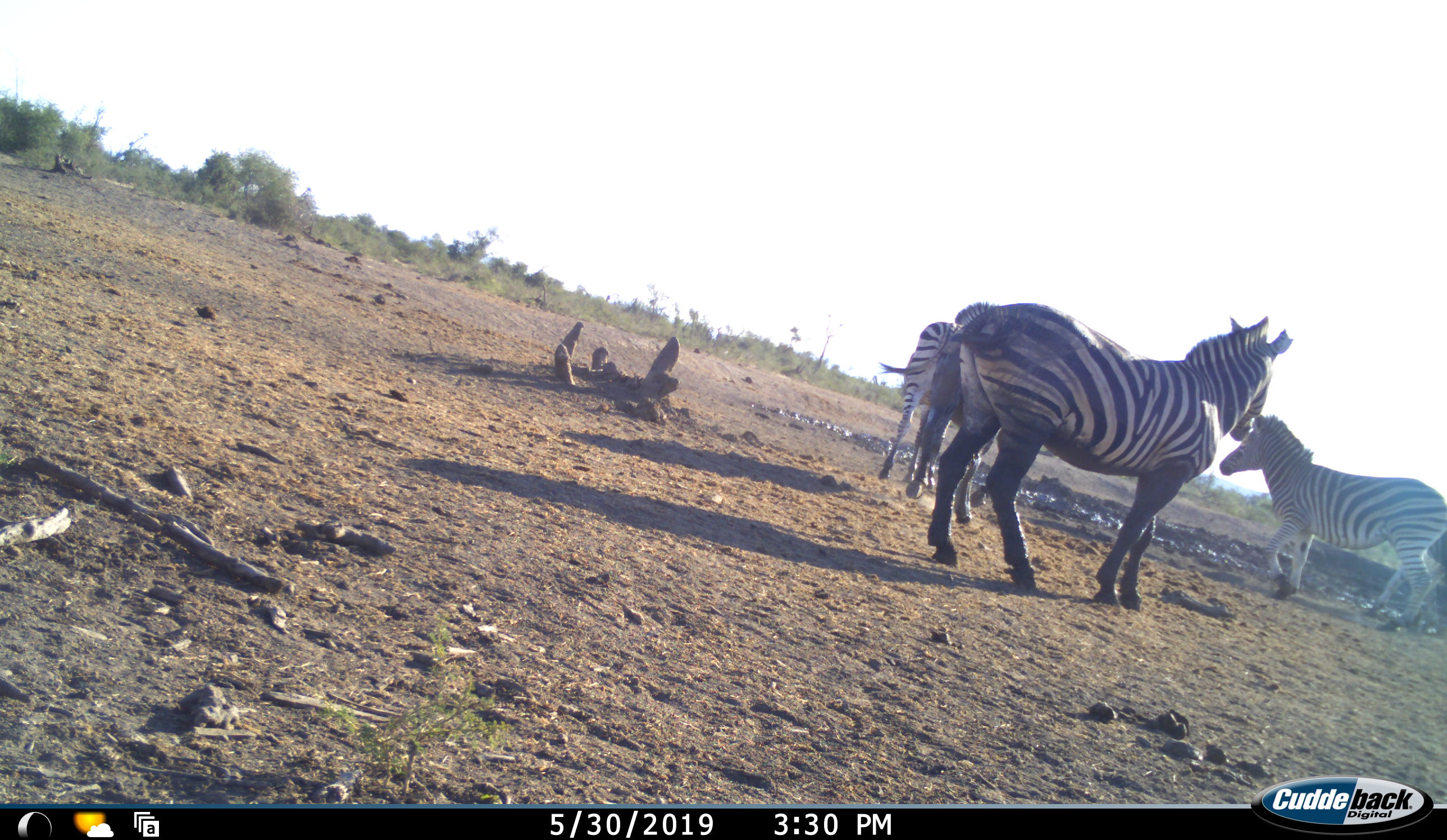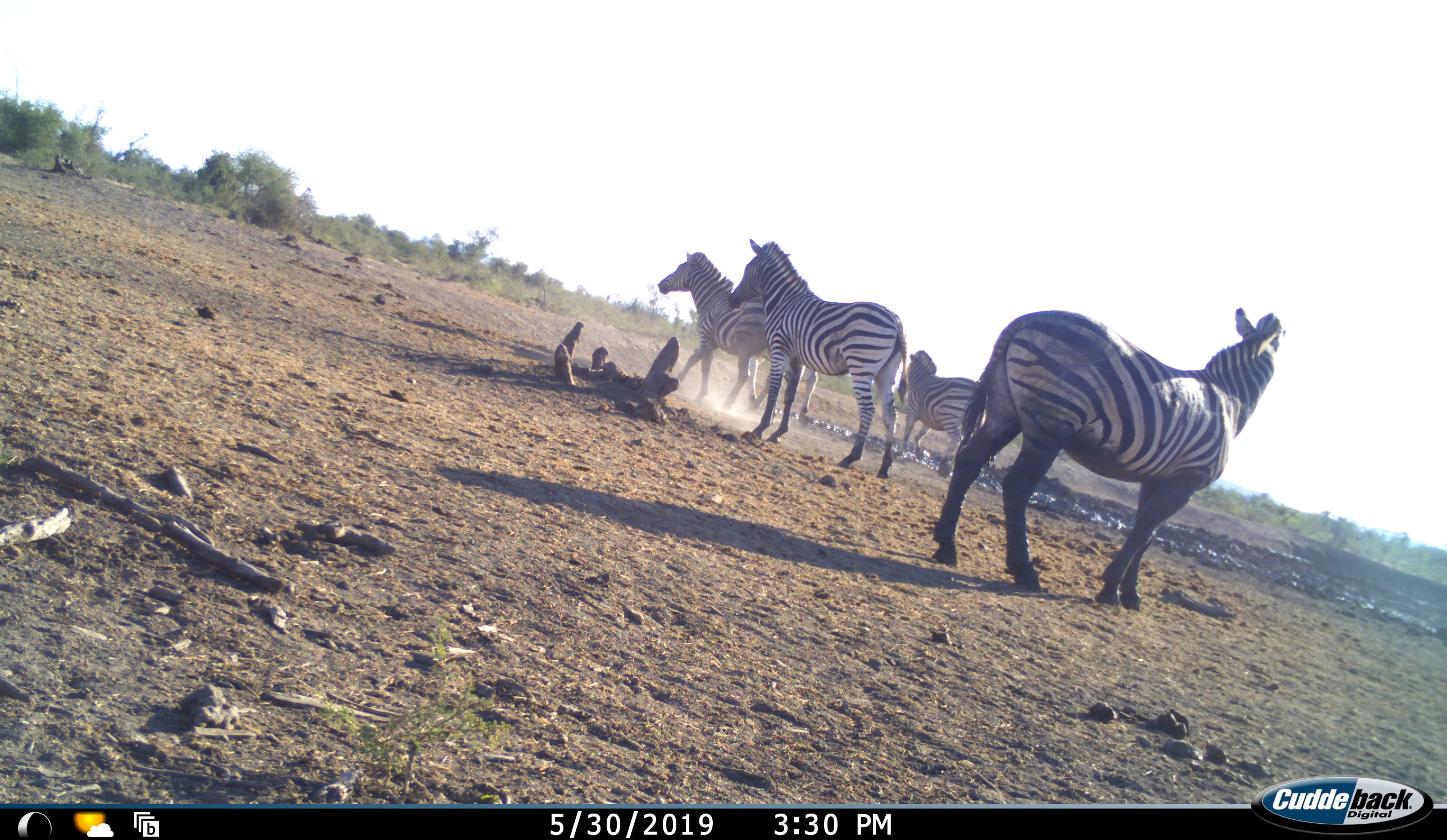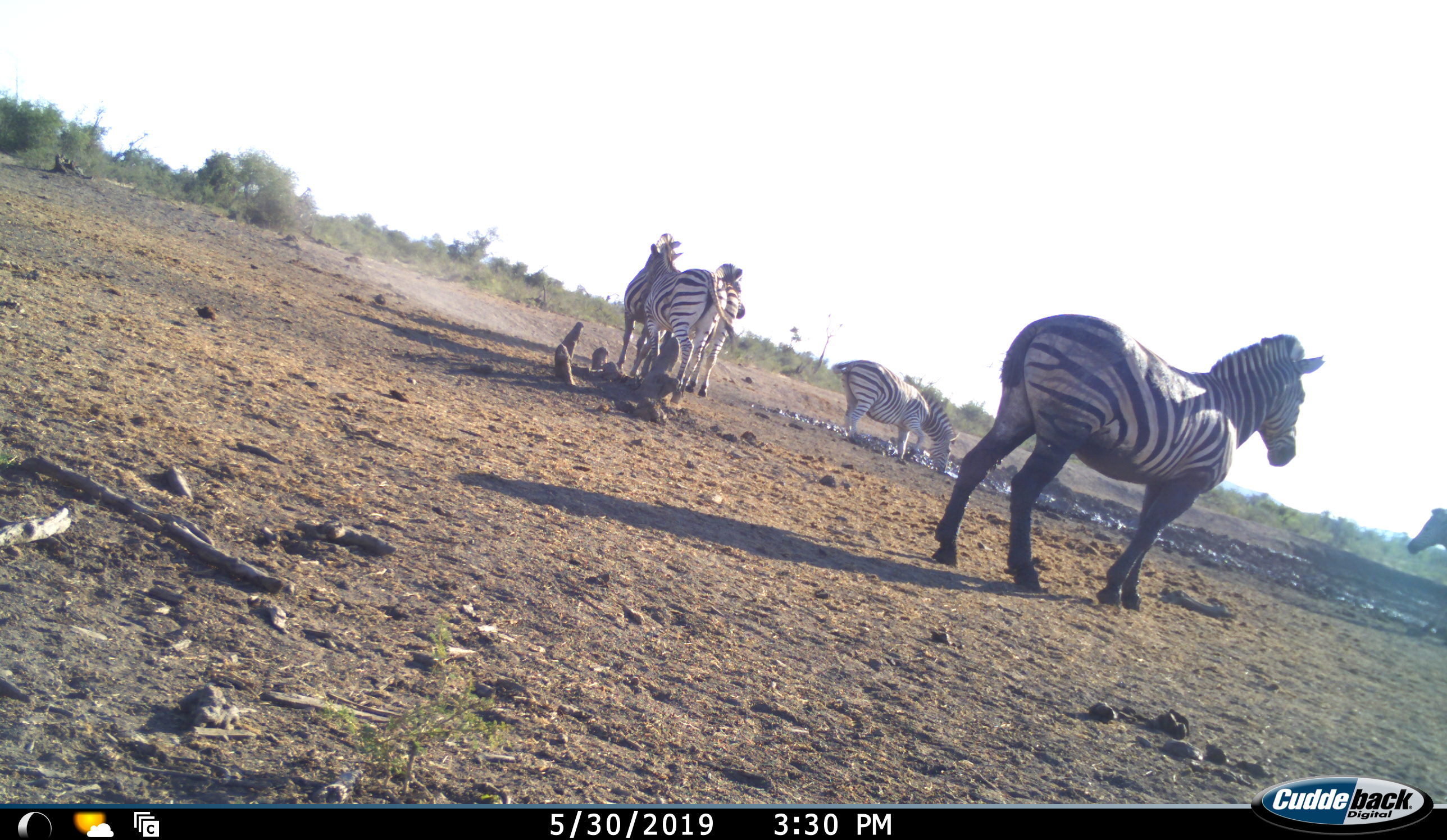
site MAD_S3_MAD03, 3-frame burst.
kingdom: Animalia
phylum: Chordata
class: Mammalia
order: Perissodactyla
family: Equidae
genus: Equus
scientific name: Equus quagga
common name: plains zebra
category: zebraplains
Zebraplains (plains zebra) (Equus quagga), count 5. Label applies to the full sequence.